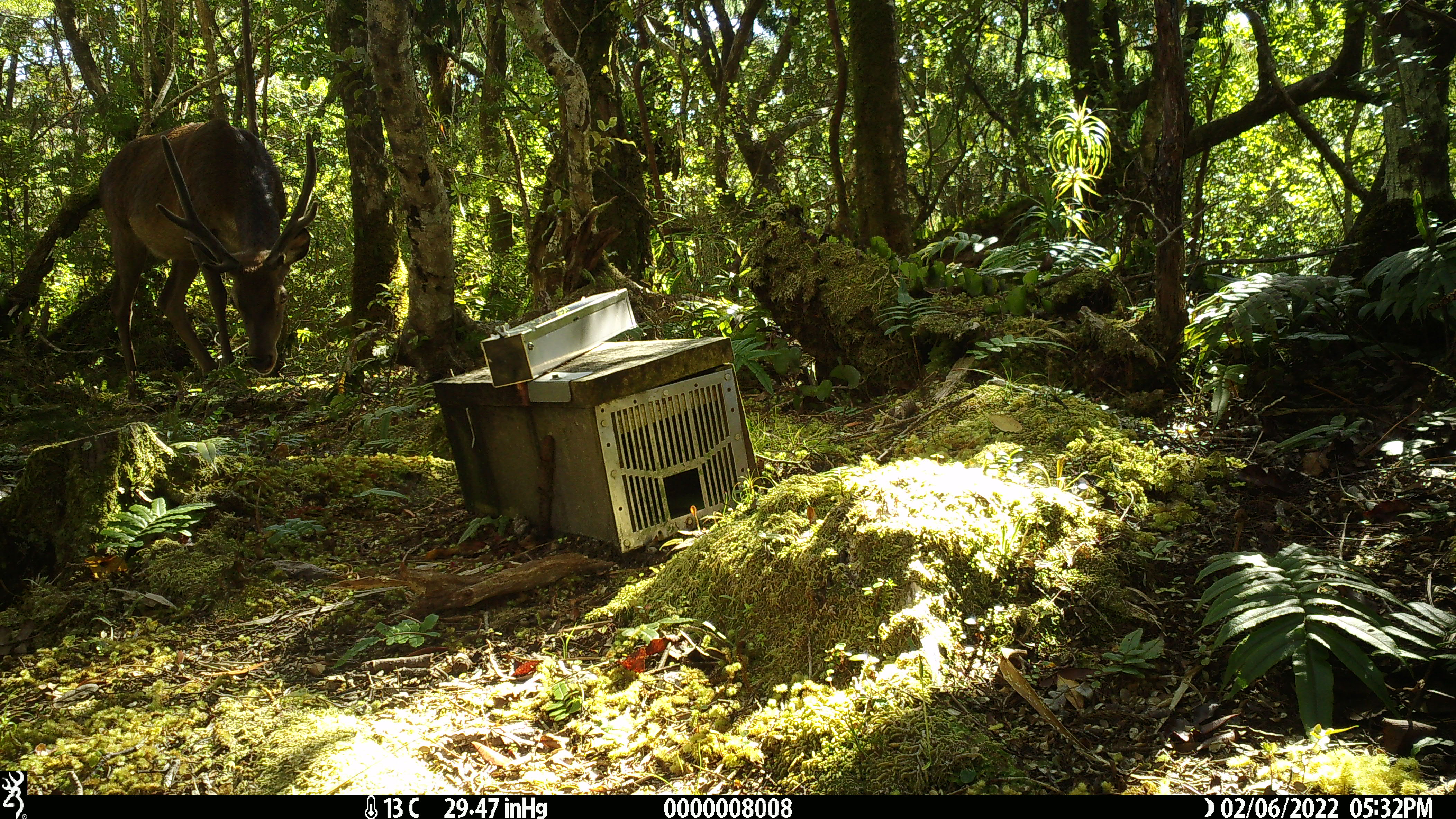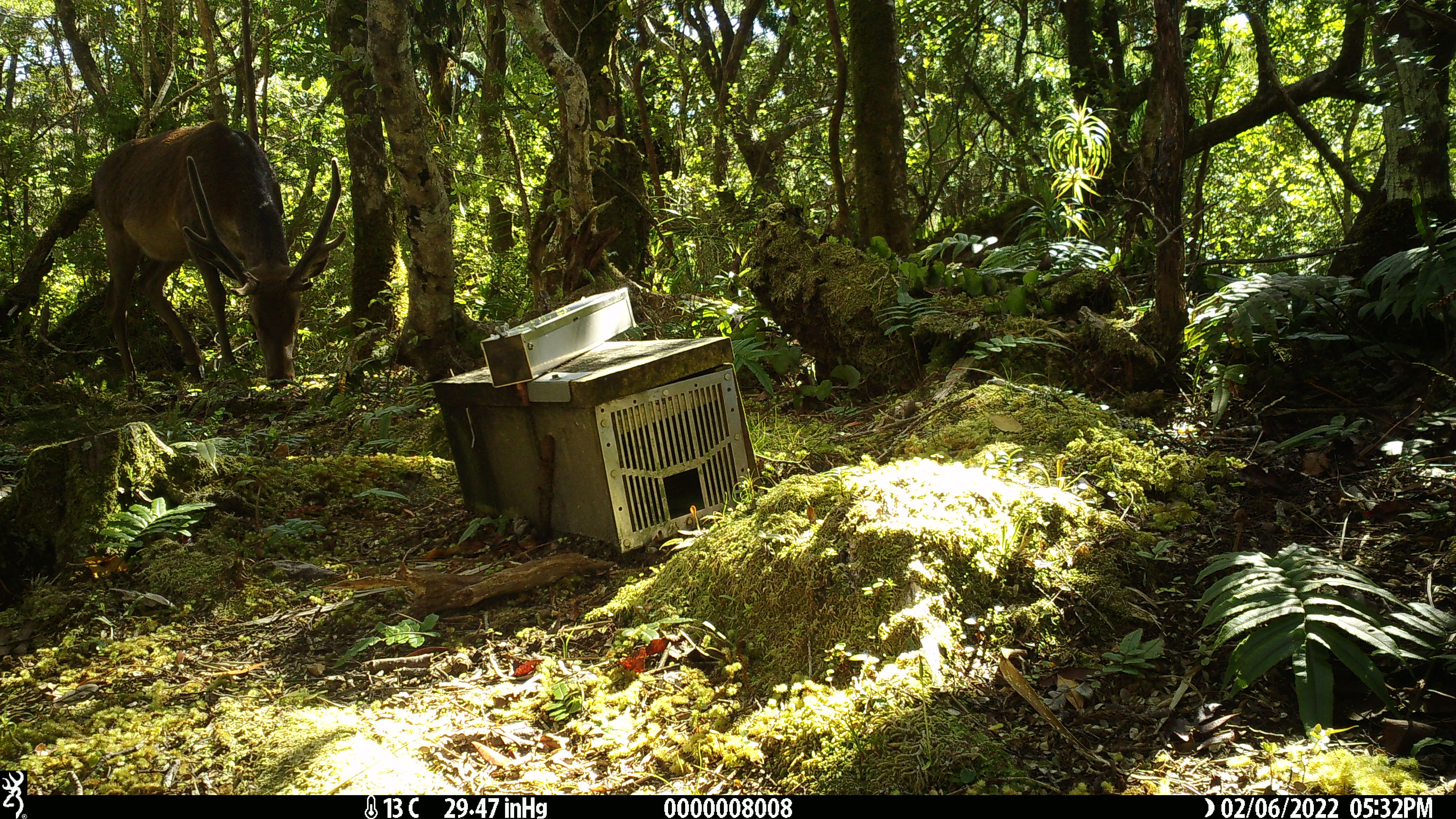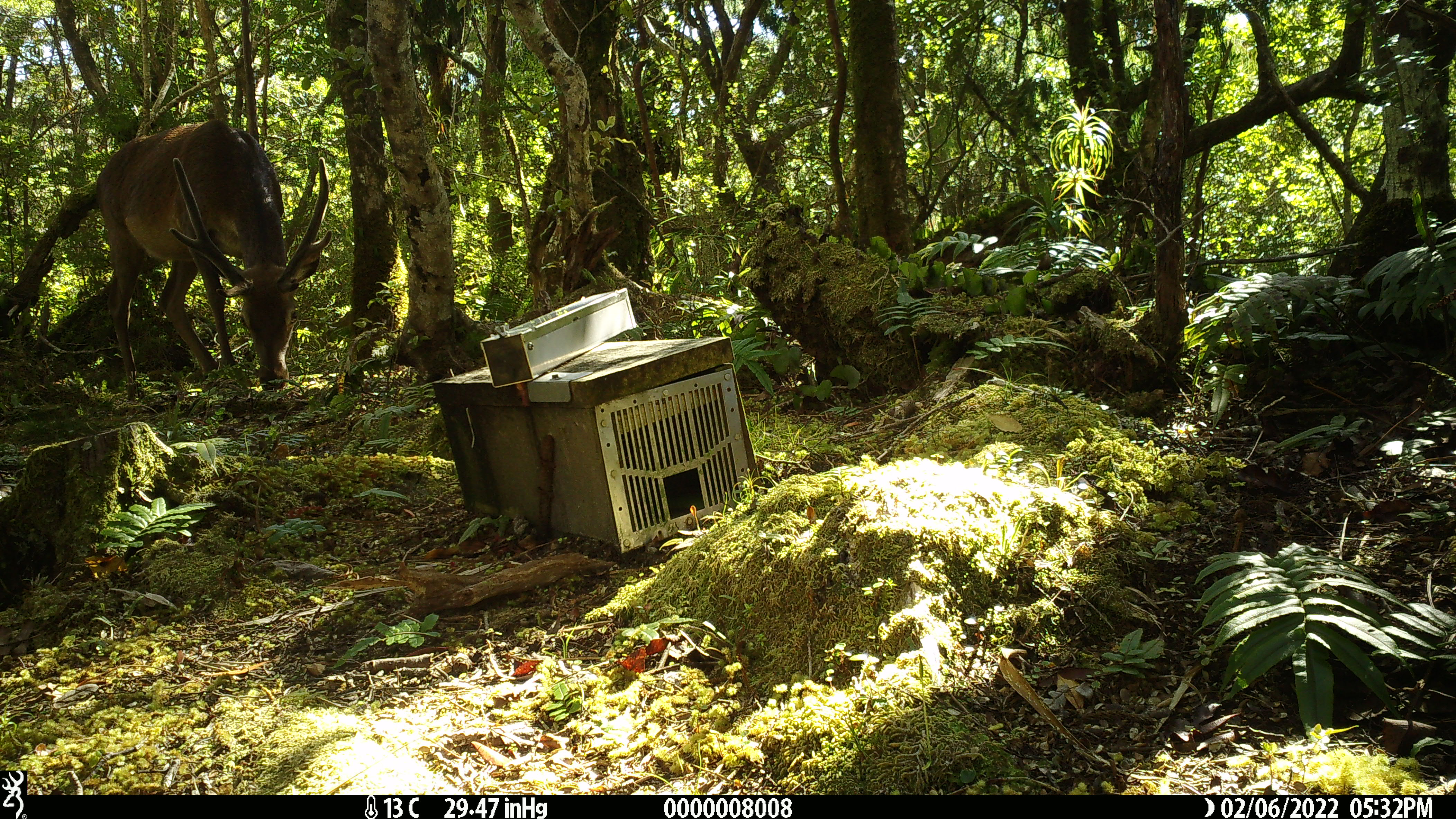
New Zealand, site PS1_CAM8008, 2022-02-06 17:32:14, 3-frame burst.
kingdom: Animalia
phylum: Chordata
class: Mammalia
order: Artiodactyla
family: Cervidae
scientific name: Cervidae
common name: deer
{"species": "deer (Cervidae)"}